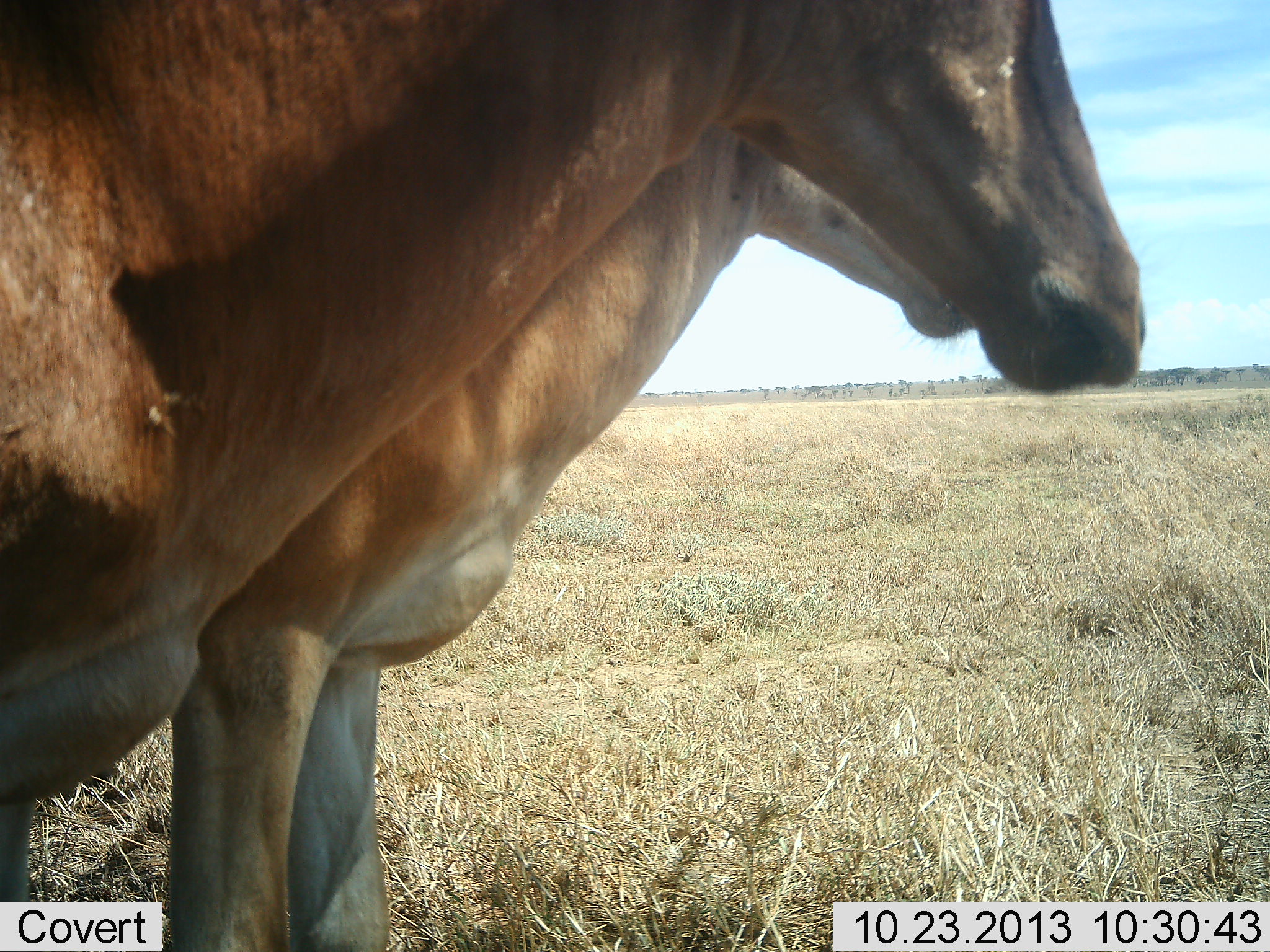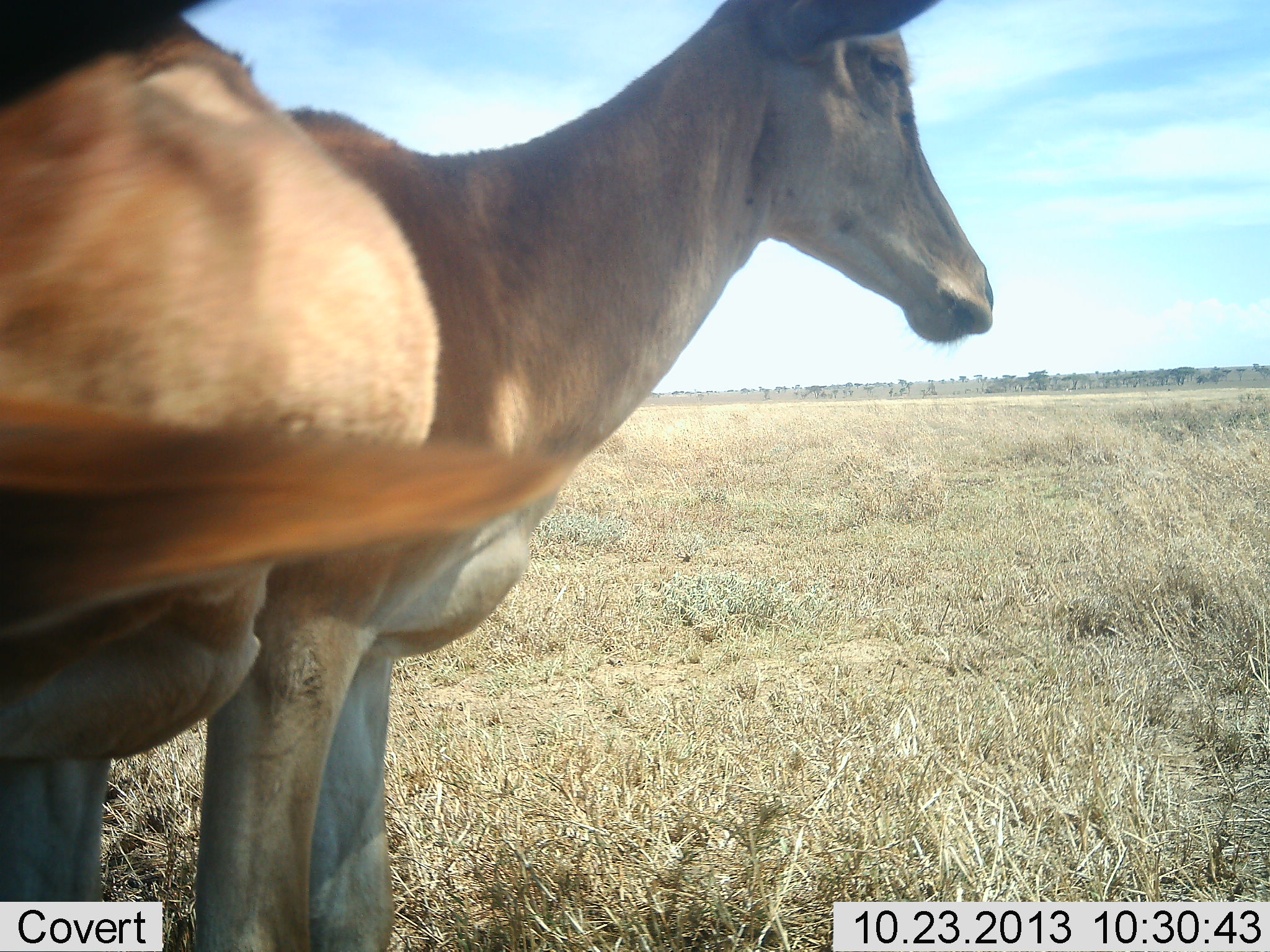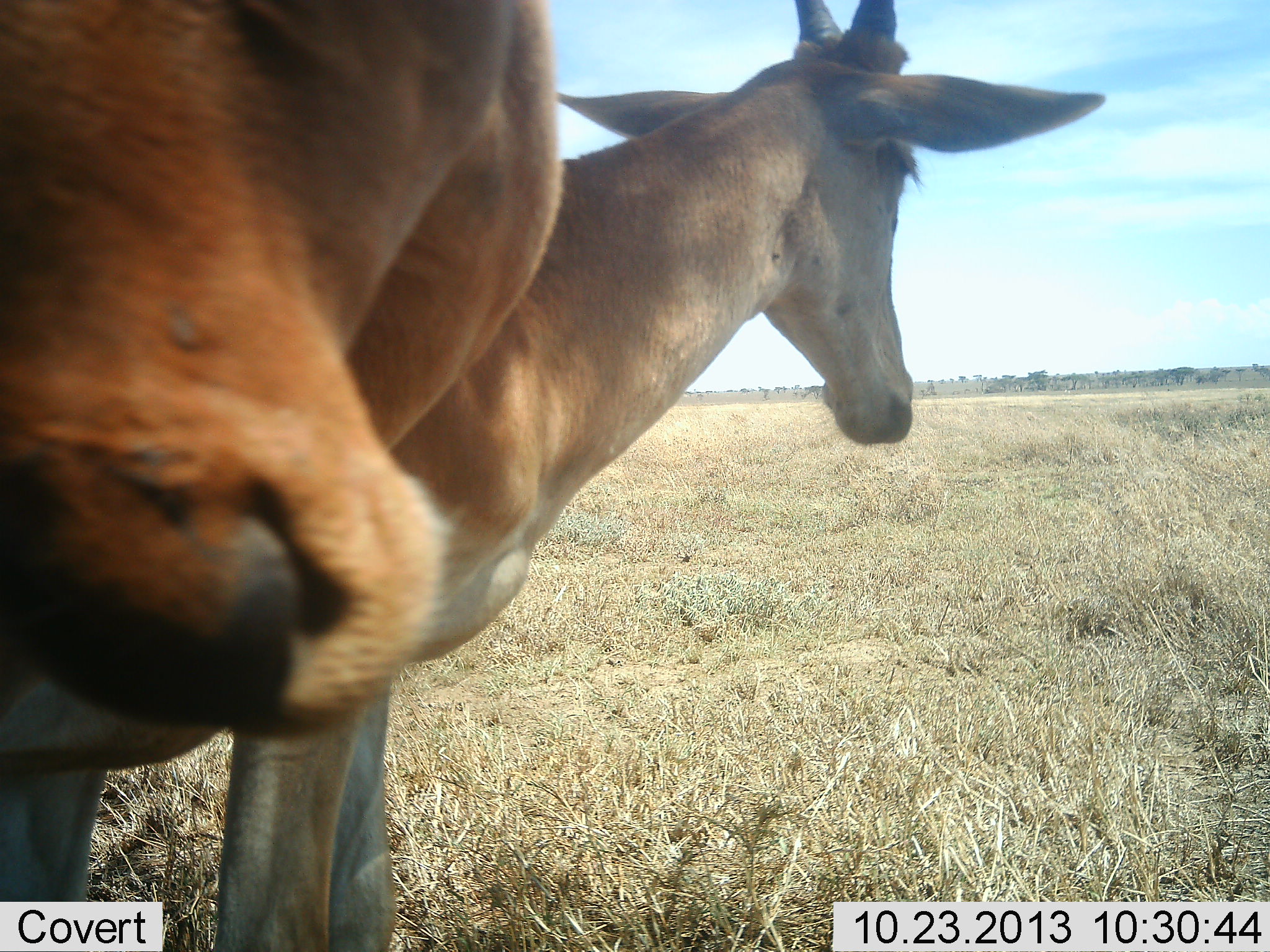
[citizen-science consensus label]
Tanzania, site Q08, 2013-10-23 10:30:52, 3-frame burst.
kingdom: Animalia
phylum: Chordata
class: Mammalia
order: Artiodactyla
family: Bovidae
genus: Alcelaphus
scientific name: Alcelaphus buselaphus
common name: hartebeest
Hartebeest (Alcelaphus buselaphus), count 2. Behavior (volunteer vote fractions): standing 100%, resting 0%, moving 20%, interacting 0%. Young present (vote fraction): 0%. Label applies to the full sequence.